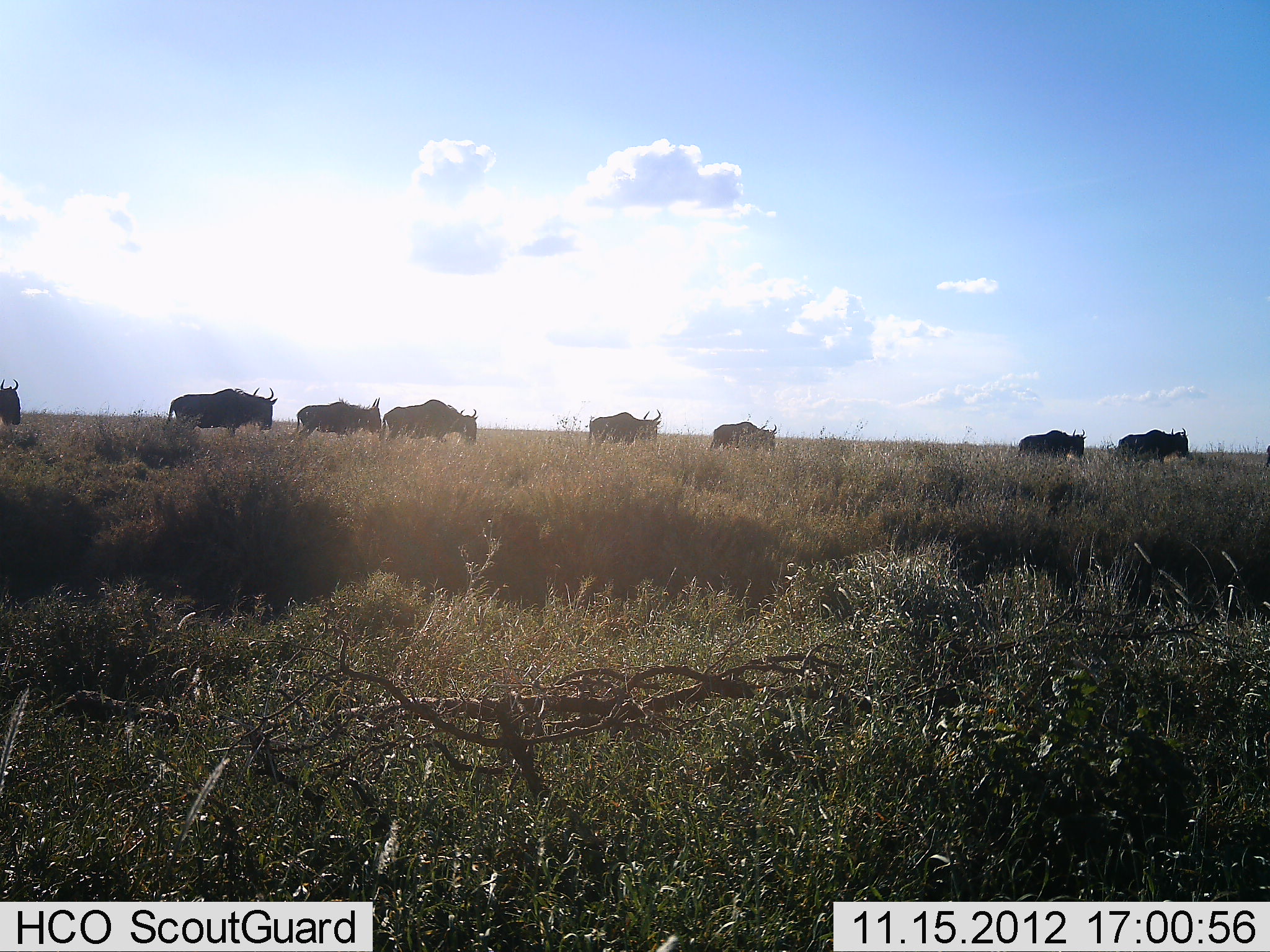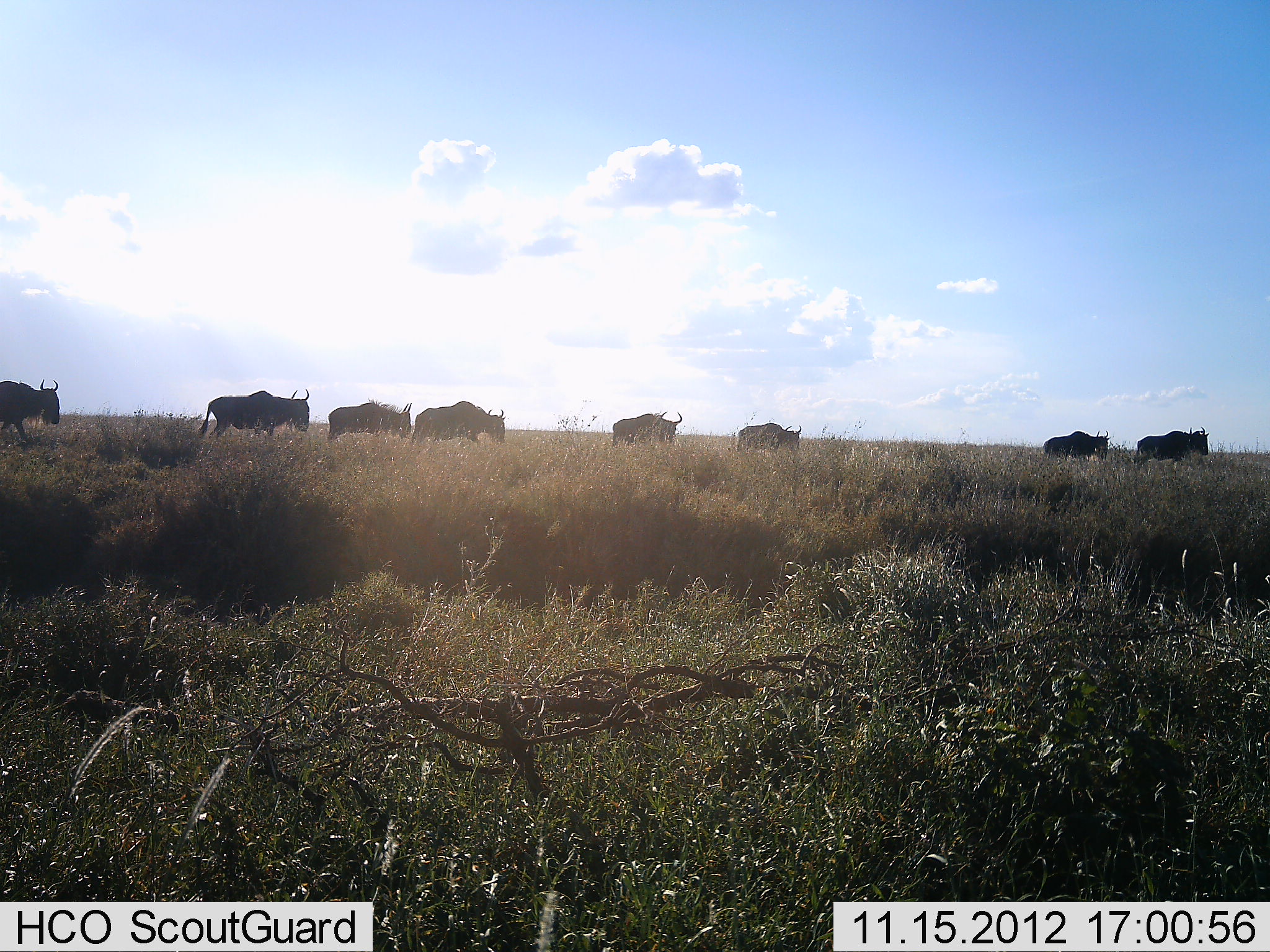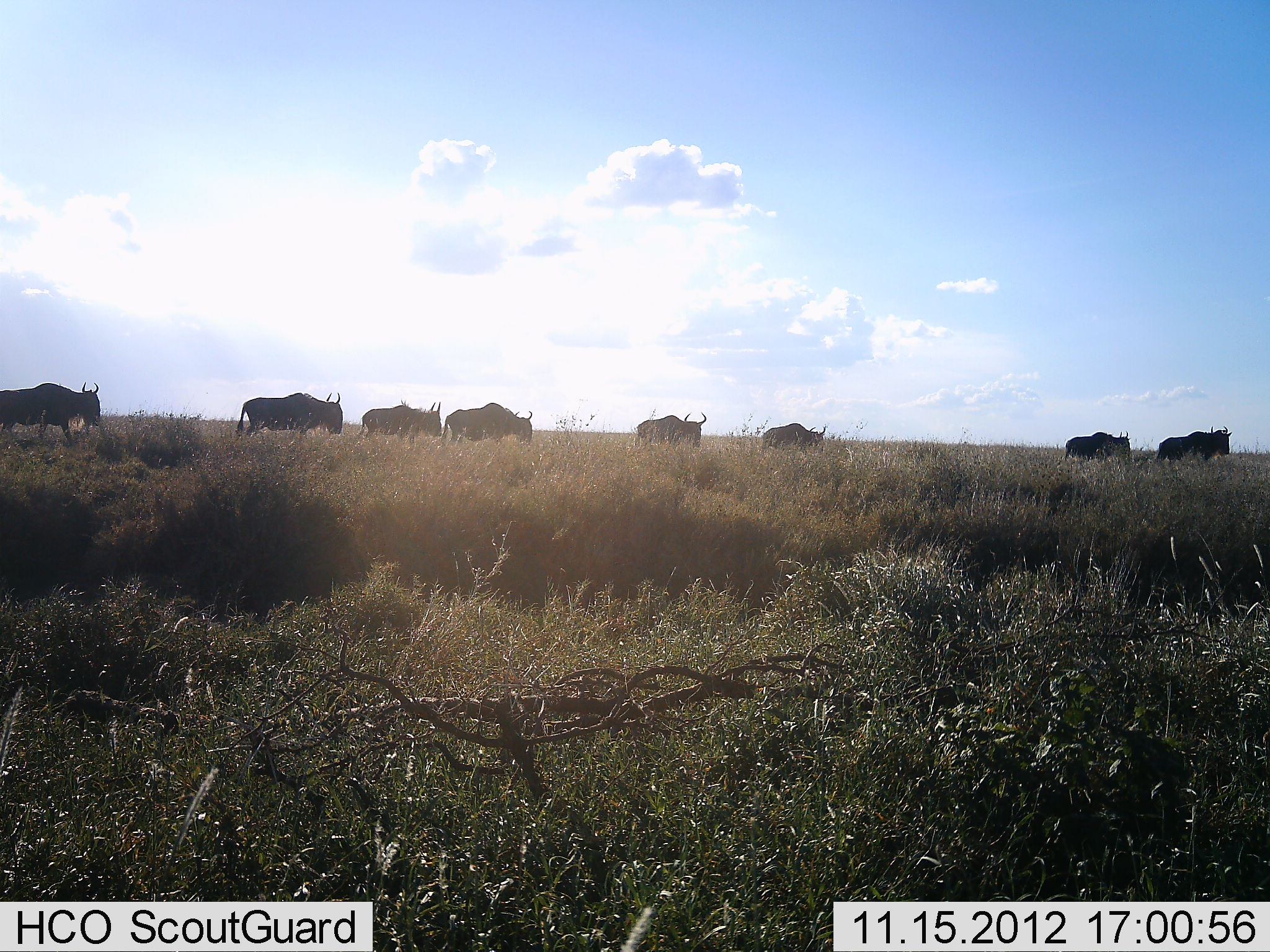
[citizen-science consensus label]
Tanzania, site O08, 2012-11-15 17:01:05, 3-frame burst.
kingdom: Animalia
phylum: Chordata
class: Mammalia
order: Artiodactyla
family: Bovidae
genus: Connochaetes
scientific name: Connochaetes taurinus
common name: blue wildebeest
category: wildebeest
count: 8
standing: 0%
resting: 0%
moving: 100%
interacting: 0%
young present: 0%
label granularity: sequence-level